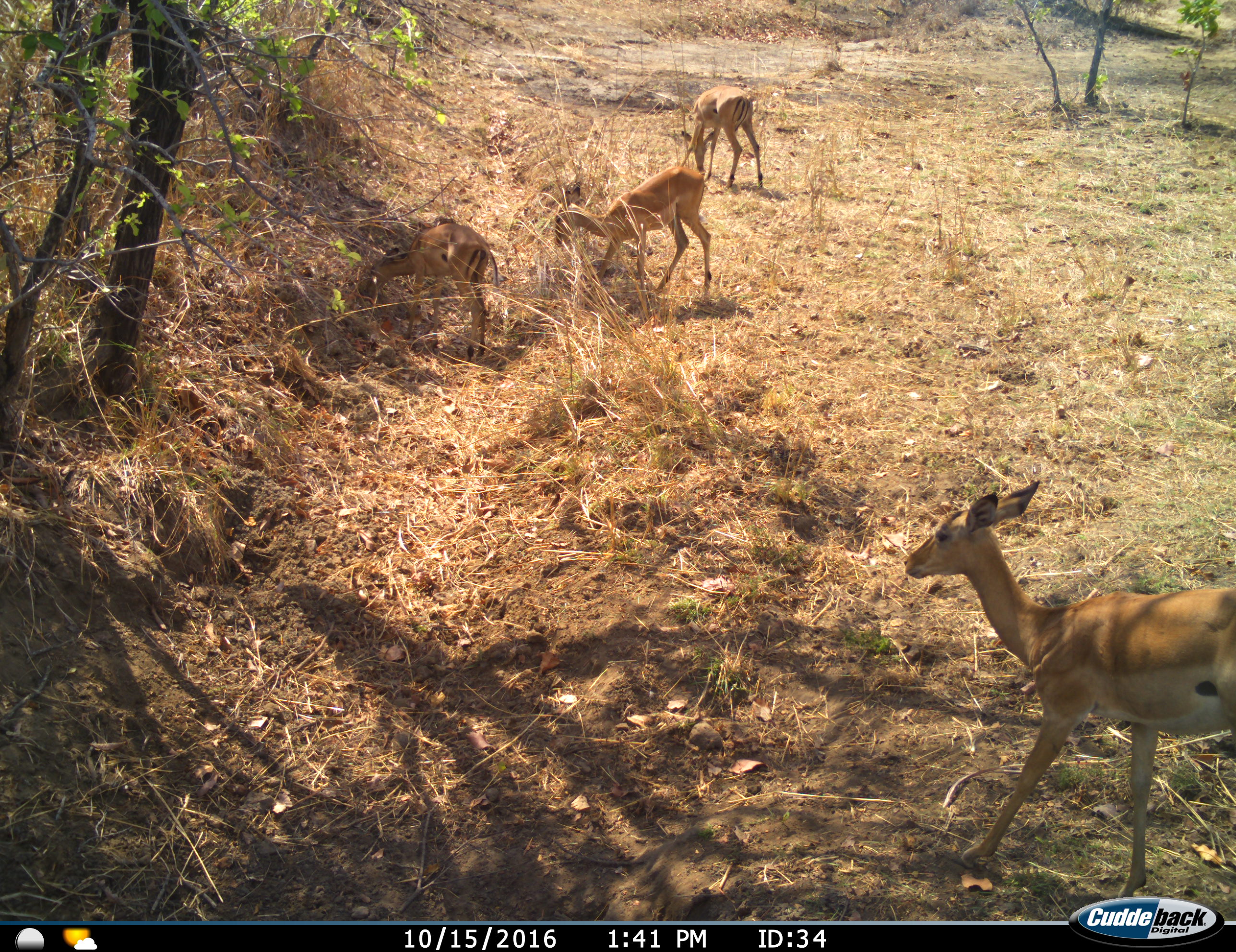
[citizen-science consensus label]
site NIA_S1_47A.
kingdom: Animalia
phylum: Chordata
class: Mammalia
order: Artiodactyla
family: Bovidae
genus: Aepyceros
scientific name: Aepyceros melampus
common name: impala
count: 4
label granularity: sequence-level